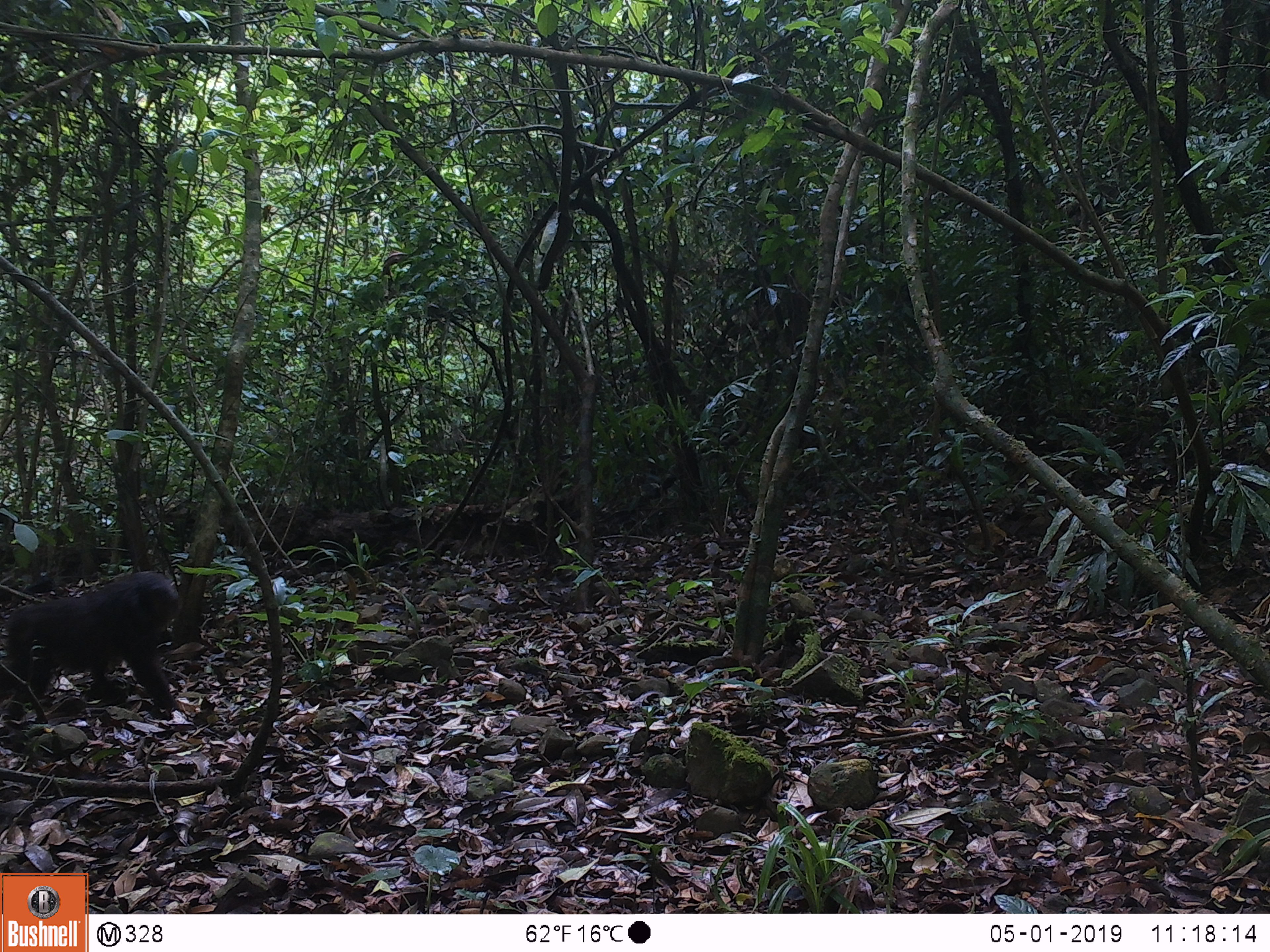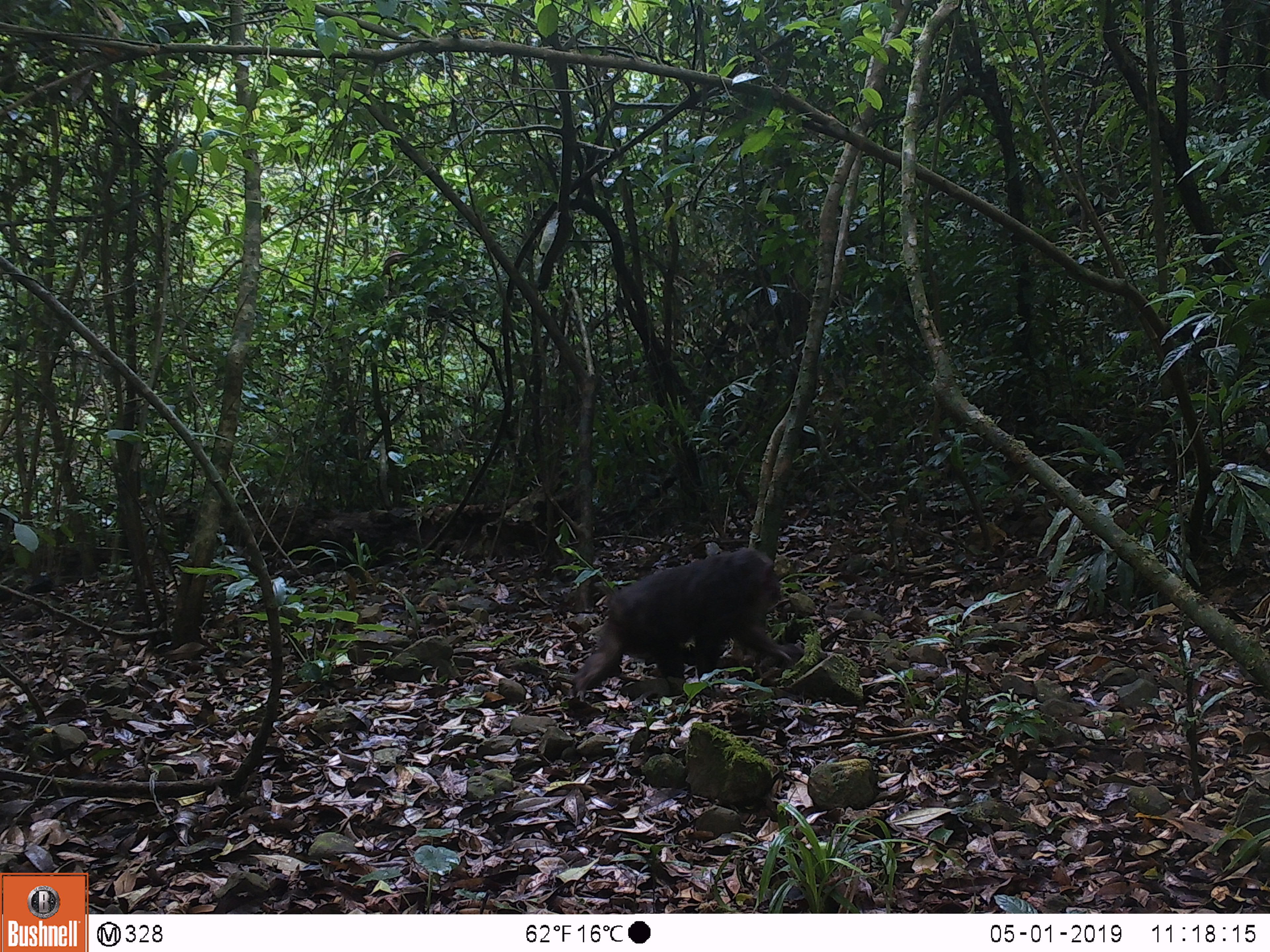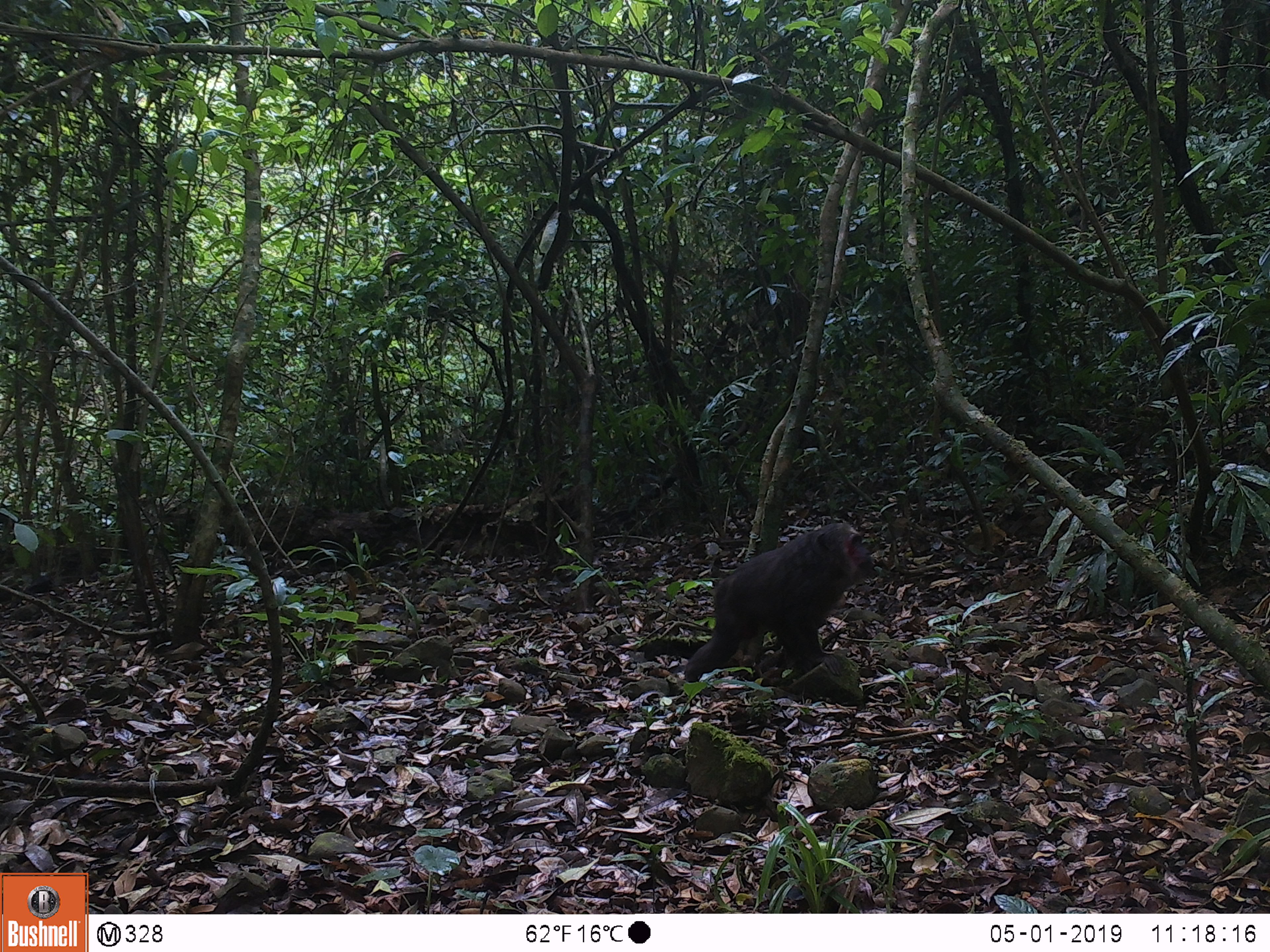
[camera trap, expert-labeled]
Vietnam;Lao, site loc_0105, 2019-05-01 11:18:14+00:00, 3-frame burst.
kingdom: Animalia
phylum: Chordata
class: Mammalia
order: Primates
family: Cercopithecidae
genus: Macaca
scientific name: Macaca arctoides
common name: stump-tailed macaque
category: stump tailed macaque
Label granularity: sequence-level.